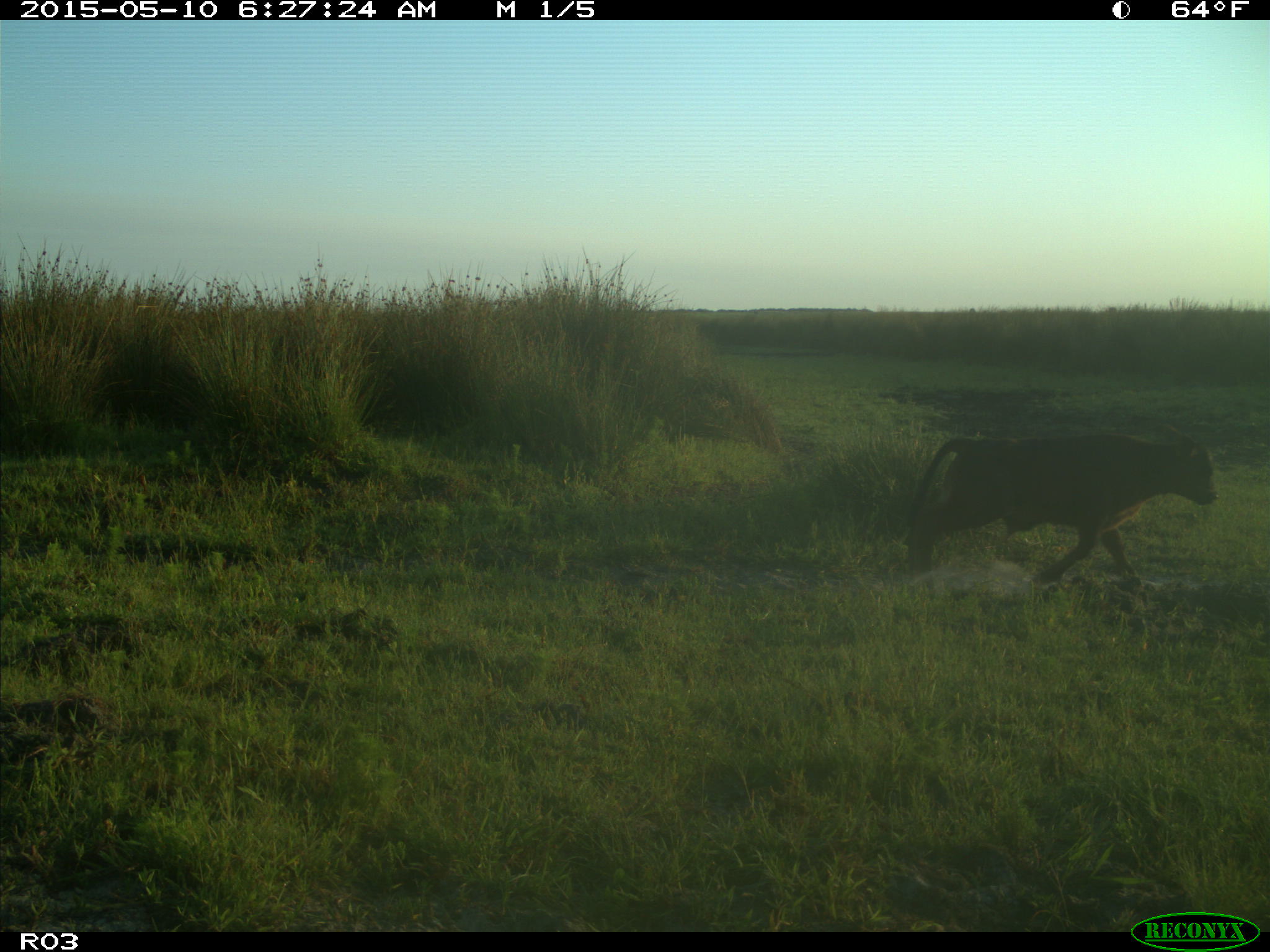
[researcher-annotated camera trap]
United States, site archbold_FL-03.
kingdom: Animalia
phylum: Chordata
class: Mammalia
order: Artiodactyla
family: Bovidae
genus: Bos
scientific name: Bos taurus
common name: domestic cow